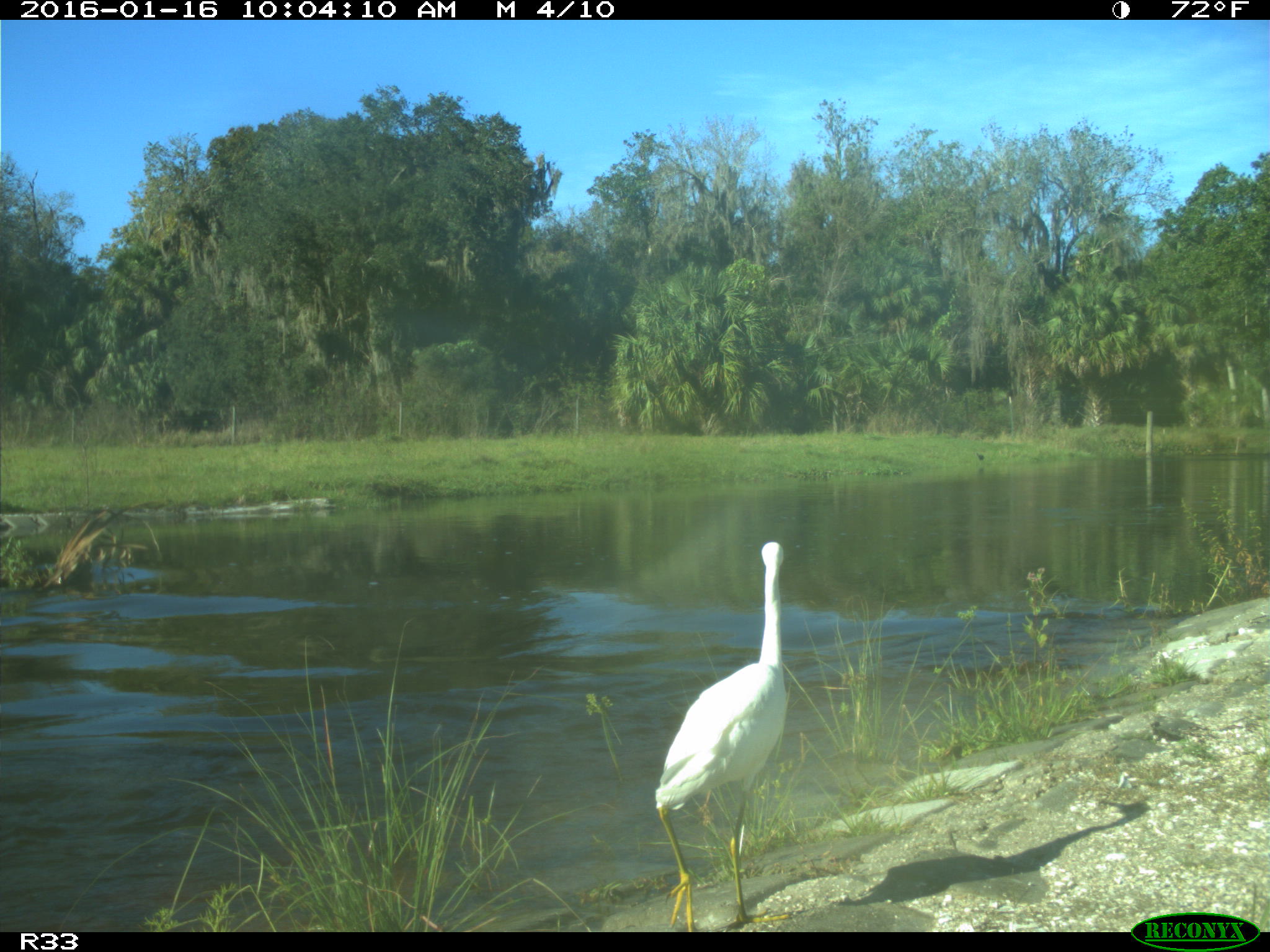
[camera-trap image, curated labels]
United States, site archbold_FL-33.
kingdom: Animalia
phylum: Chordata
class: Aves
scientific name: Aves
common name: birds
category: unidentified bird